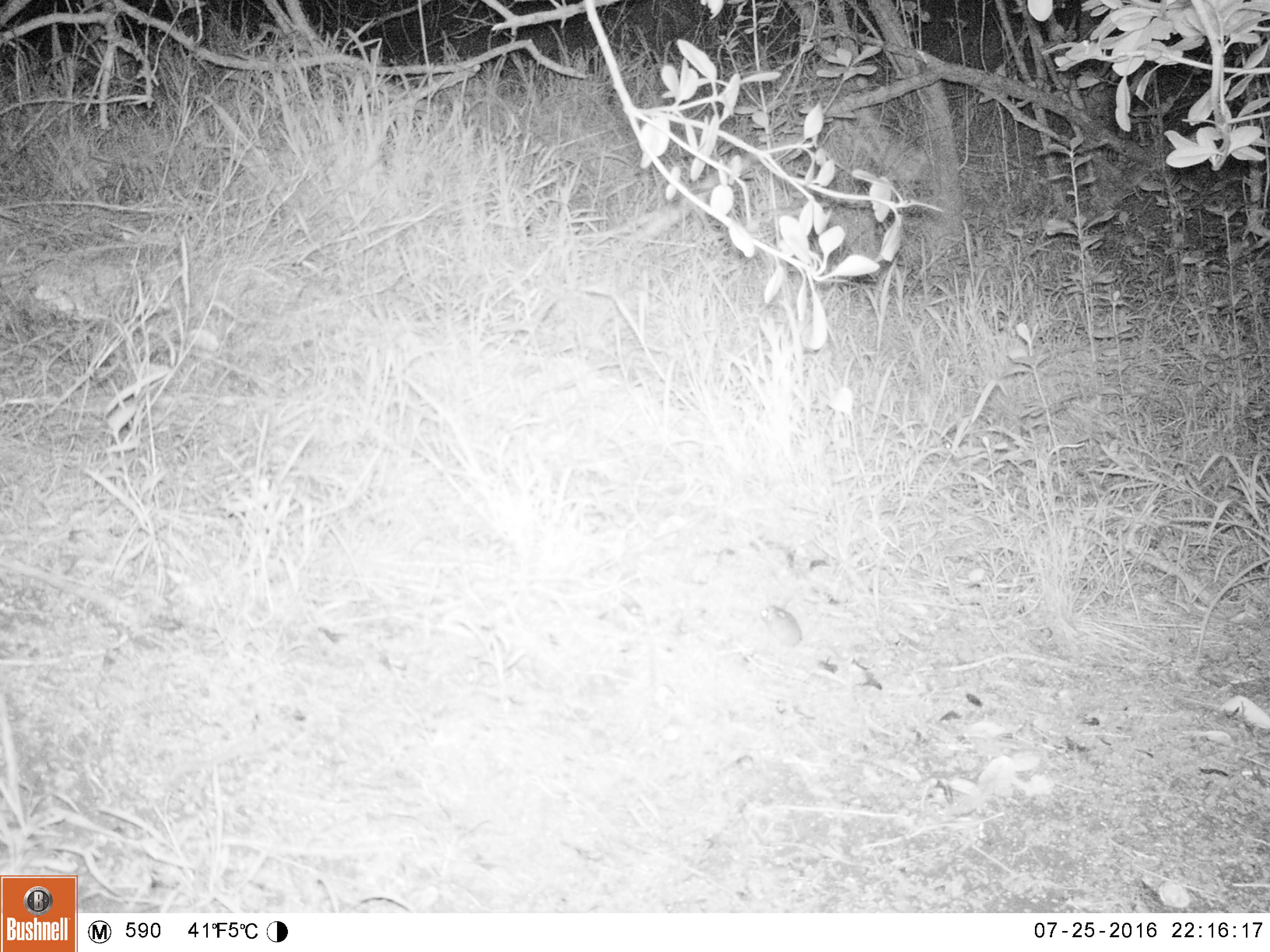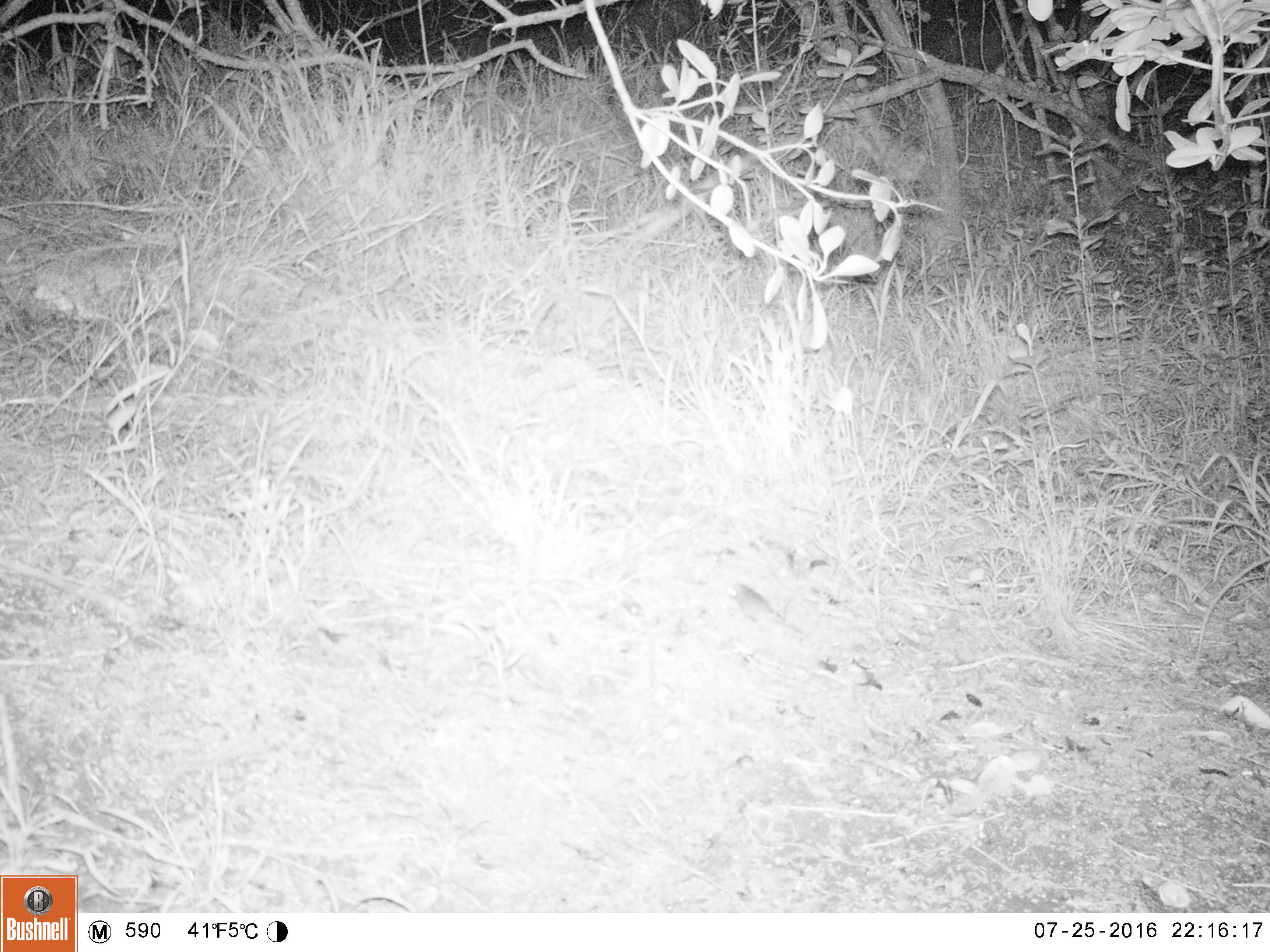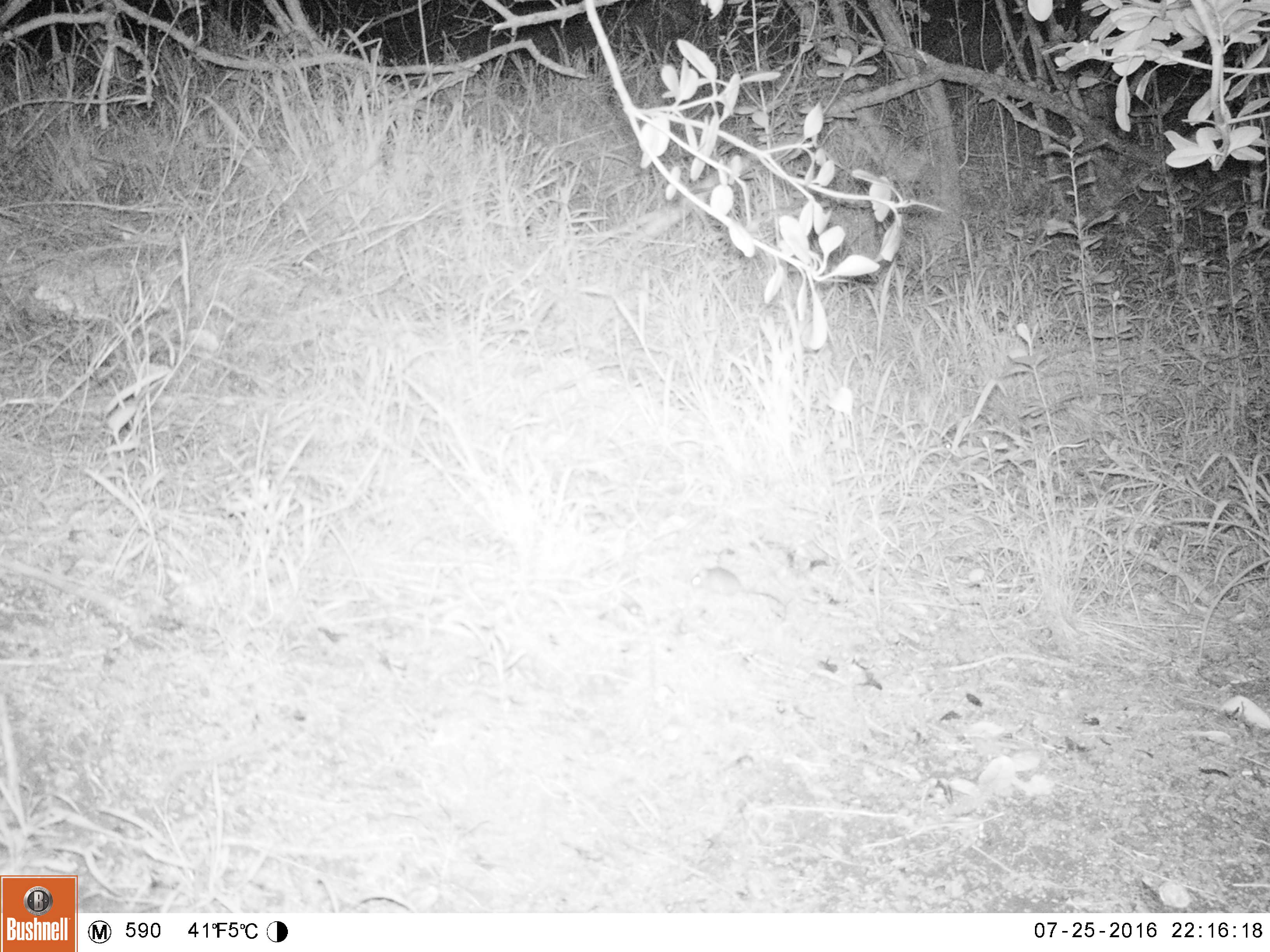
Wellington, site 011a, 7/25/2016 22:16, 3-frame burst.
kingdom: Animalia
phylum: Chordata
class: Mammalia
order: Rodentia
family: Muridae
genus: Mus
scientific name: Mus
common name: mouse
Mouse (Mus).